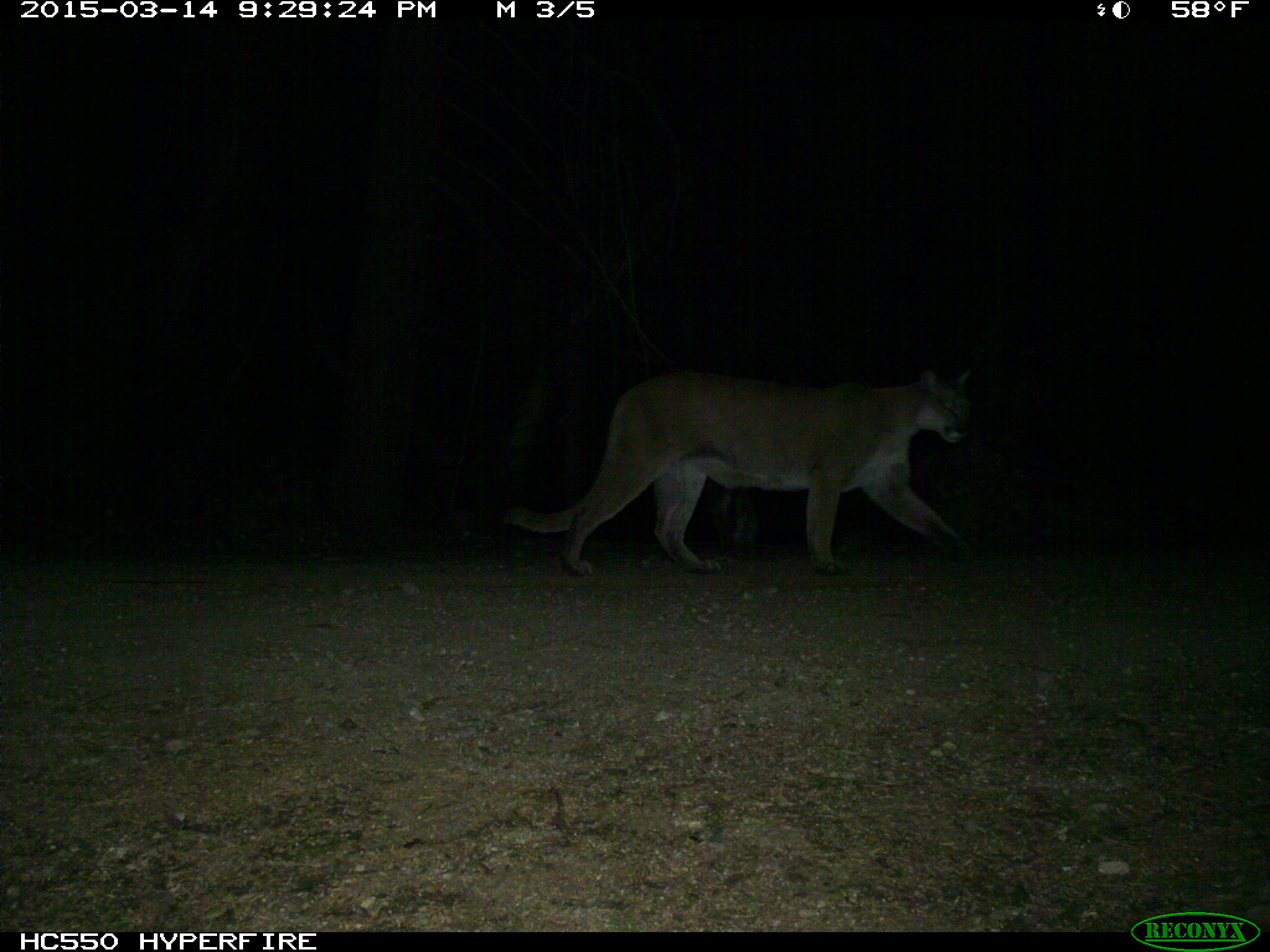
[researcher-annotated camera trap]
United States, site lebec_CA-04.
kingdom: Animalia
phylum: Chordata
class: Mammalia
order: Carnivora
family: Felidae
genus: Puma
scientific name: Puma concolor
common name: mountain lion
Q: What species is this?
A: Puma concolor (mountain lion).